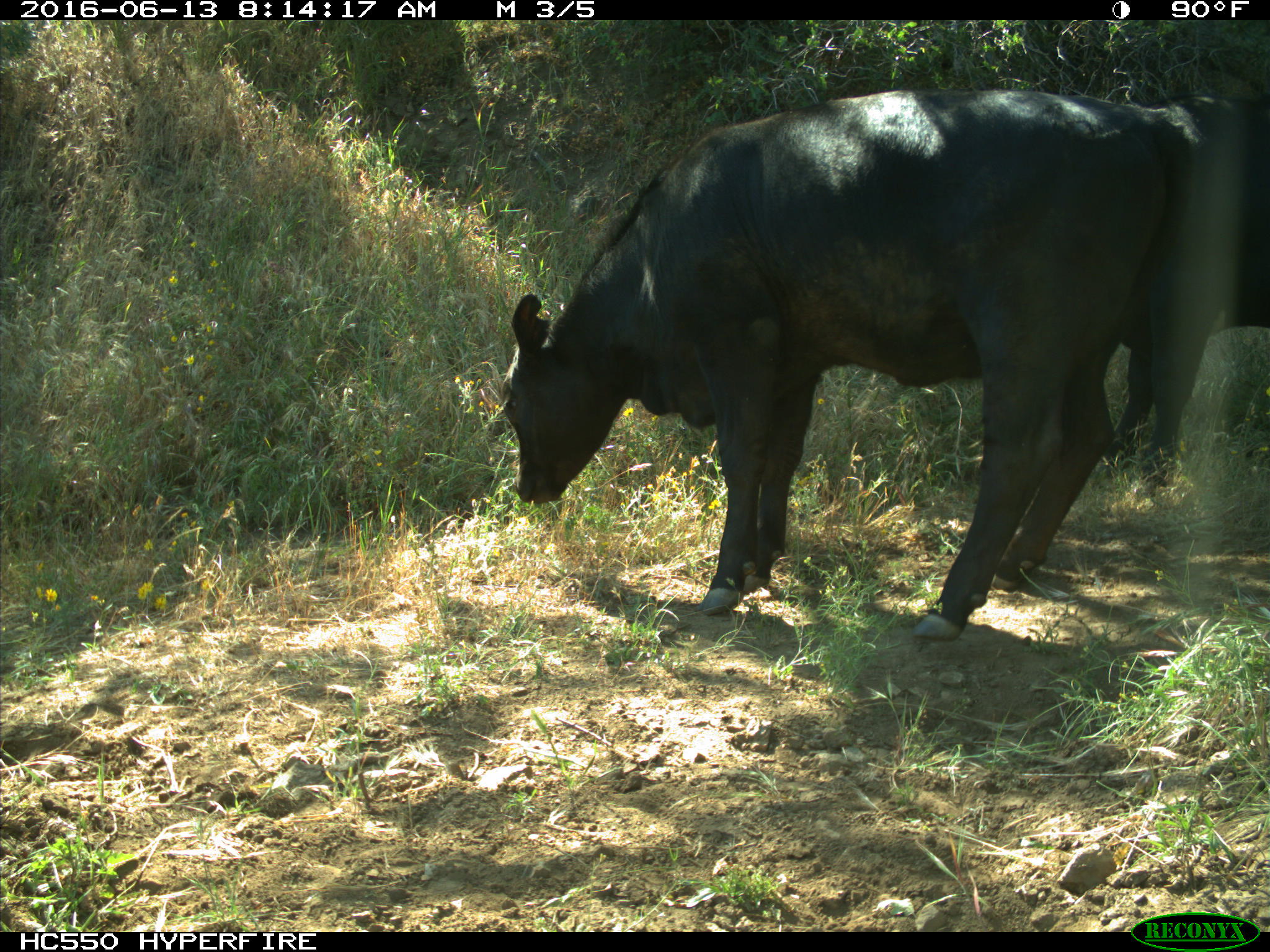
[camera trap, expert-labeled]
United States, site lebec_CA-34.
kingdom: Animalia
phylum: Chordata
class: Mammalia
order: Artiodactyla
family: Bovidae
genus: Bos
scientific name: Bos taurus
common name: domestic cow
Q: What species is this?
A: Bos taurus (domestic cow).